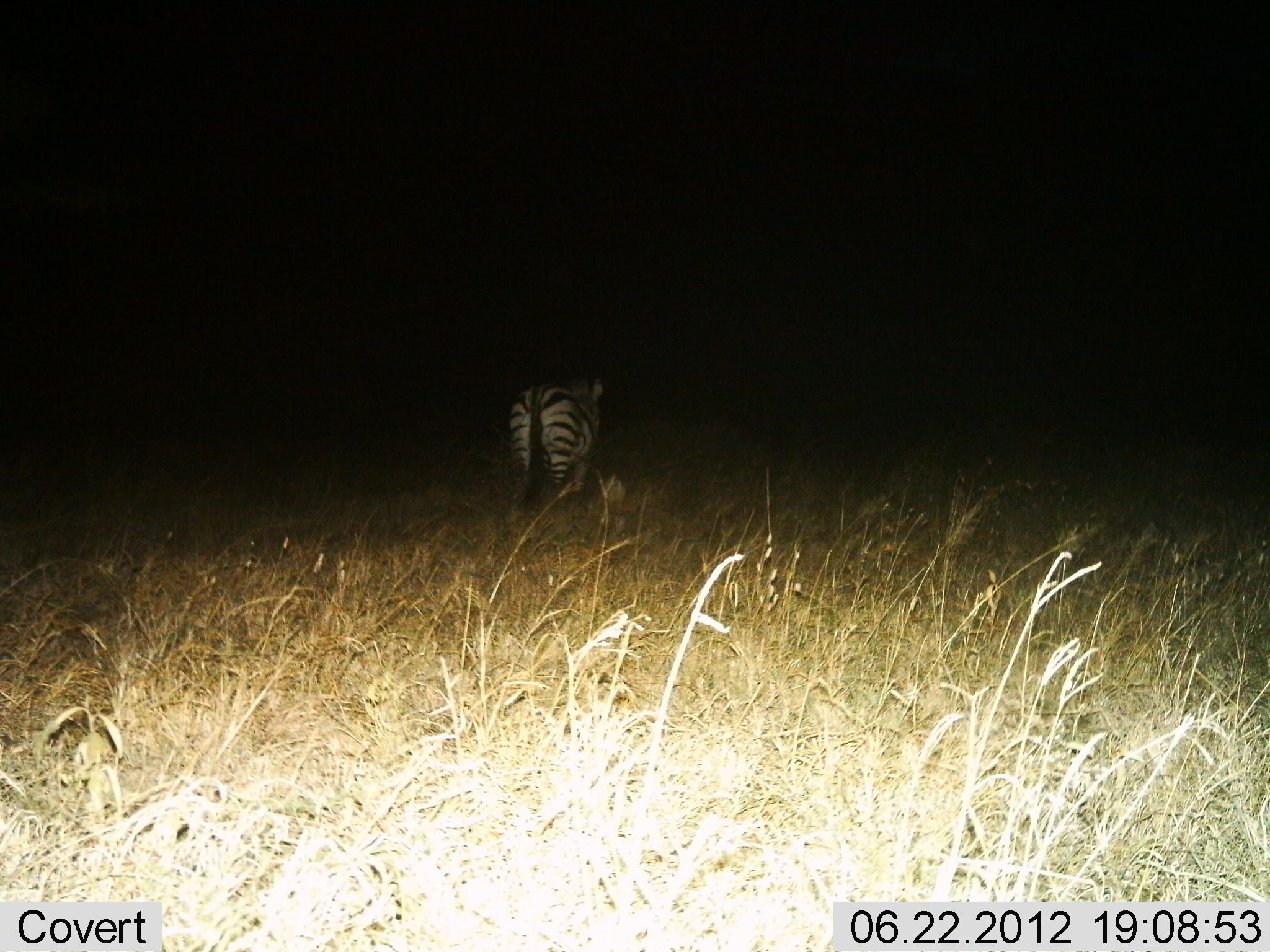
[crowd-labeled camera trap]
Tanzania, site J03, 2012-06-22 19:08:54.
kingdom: Animalia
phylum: Chordata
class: Mammalia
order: Perissodactyla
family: Equidae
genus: Equus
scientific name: Equus quagga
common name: plains zebra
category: zebra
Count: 1.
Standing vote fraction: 40%.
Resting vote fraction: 0%.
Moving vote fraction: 60%.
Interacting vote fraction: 0%.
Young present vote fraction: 0%.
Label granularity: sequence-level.